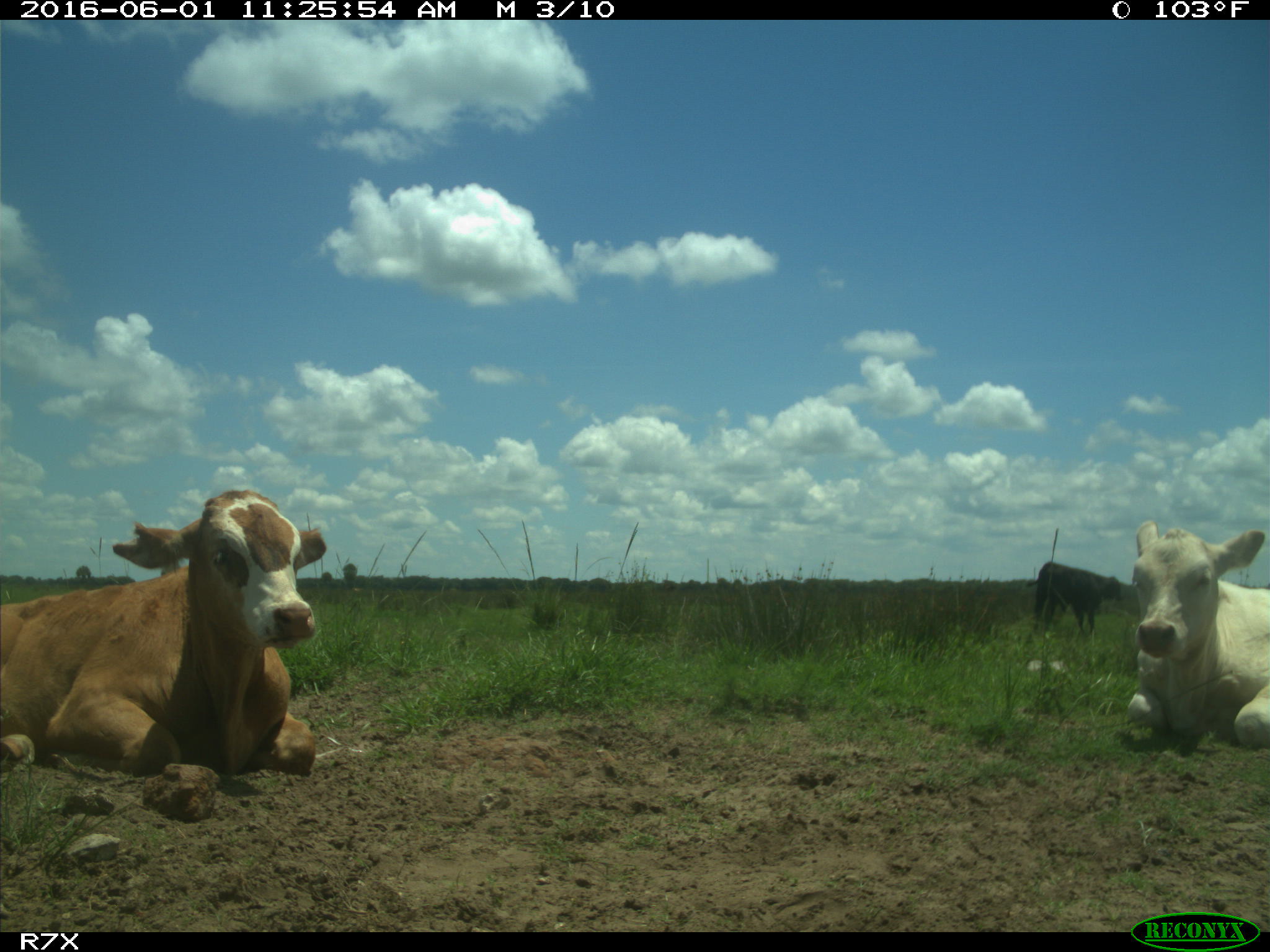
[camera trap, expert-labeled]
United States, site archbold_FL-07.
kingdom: Animalia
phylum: Chordata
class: Mammalia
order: Artiodactyla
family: Bovidae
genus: Bos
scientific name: Bos taurus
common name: domestic cow